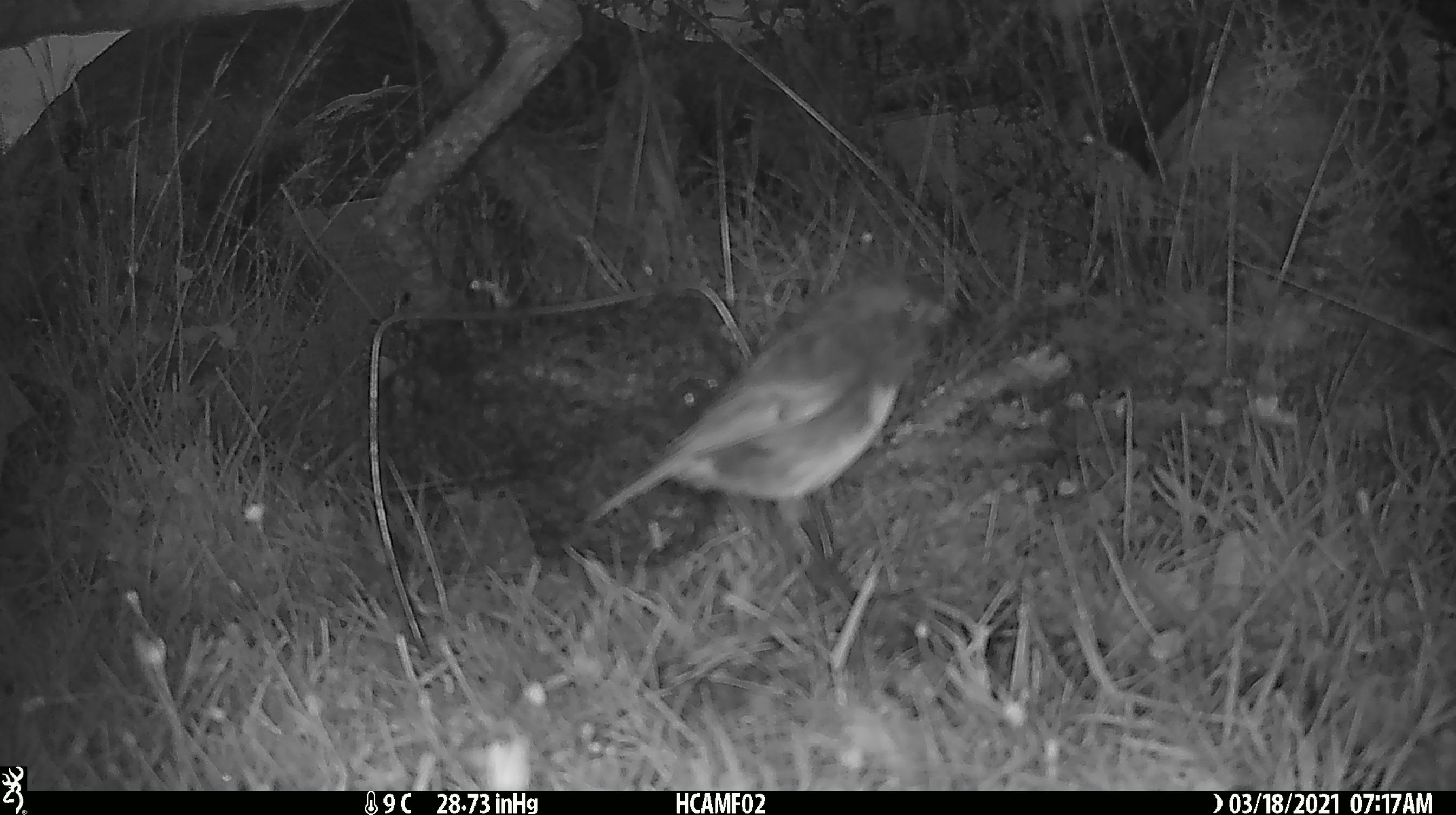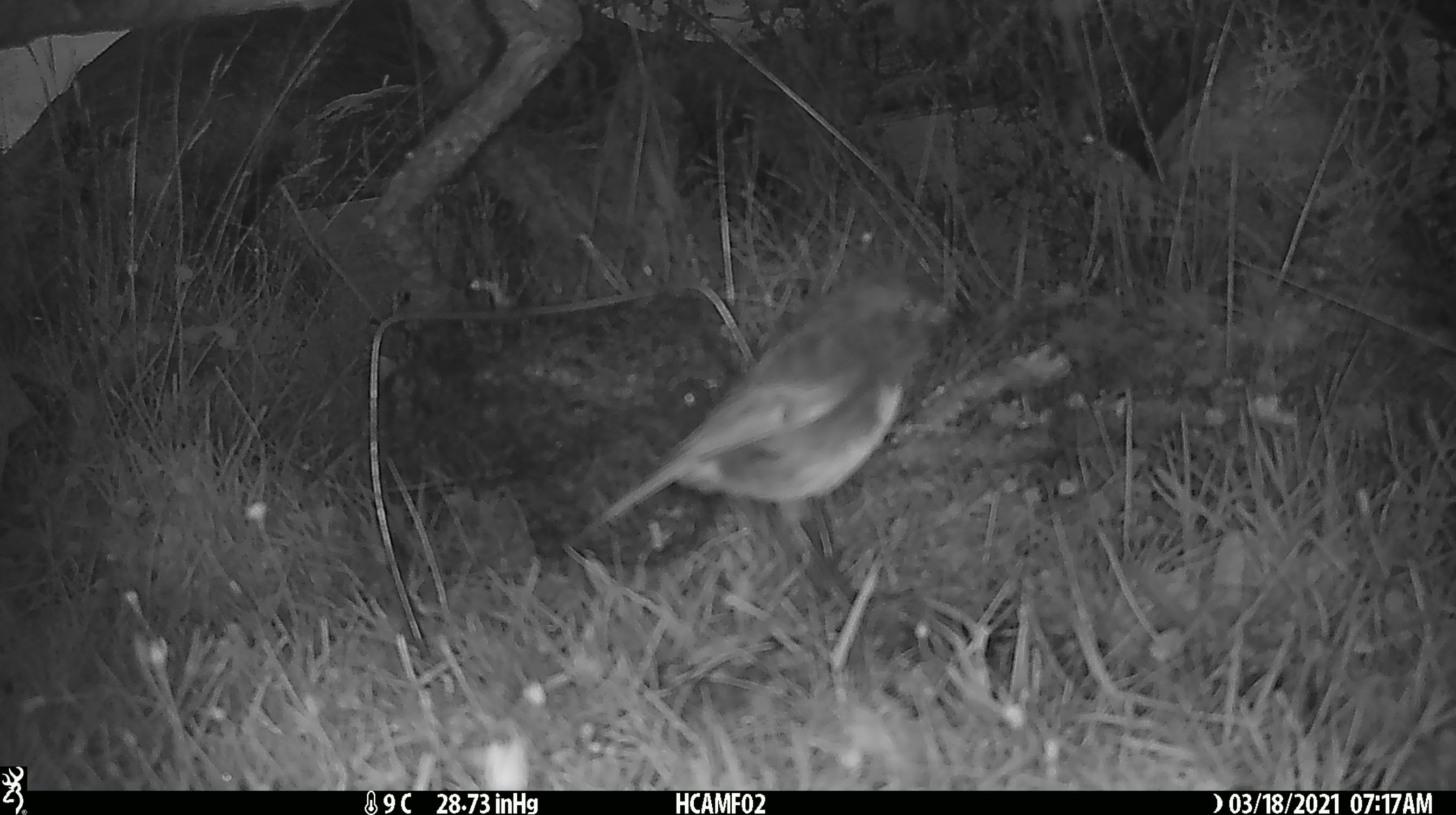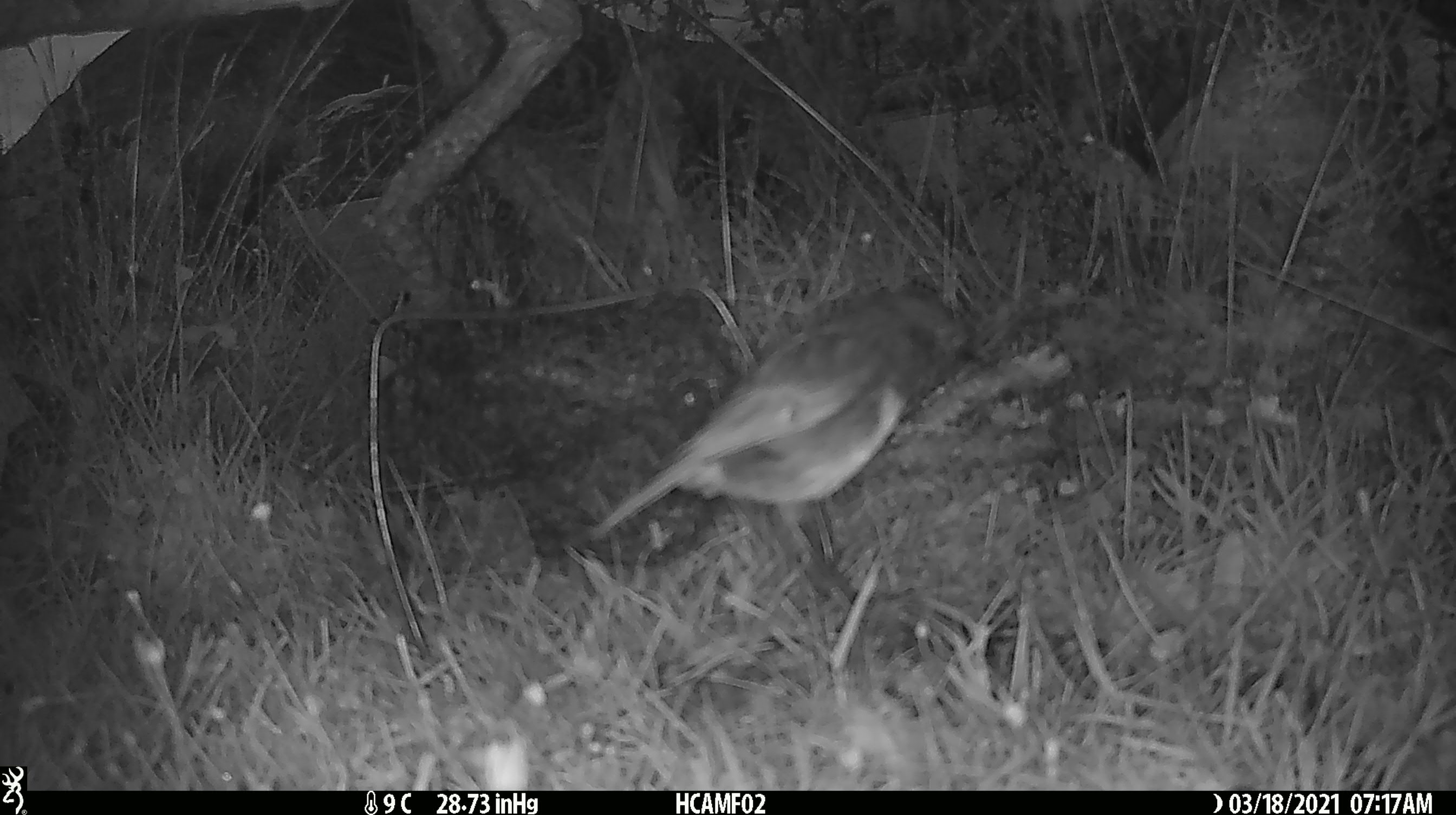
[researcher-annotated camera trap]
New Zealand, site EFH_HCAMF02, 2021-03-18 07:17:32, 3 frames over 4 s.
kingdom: Animalia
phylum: Chordata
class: Aves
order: Passeriformes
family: Petroicidae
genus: Petroica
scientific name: Petroica australis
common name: new zealand robin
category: robin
Robin (new zealand robin) (Petroica australis).